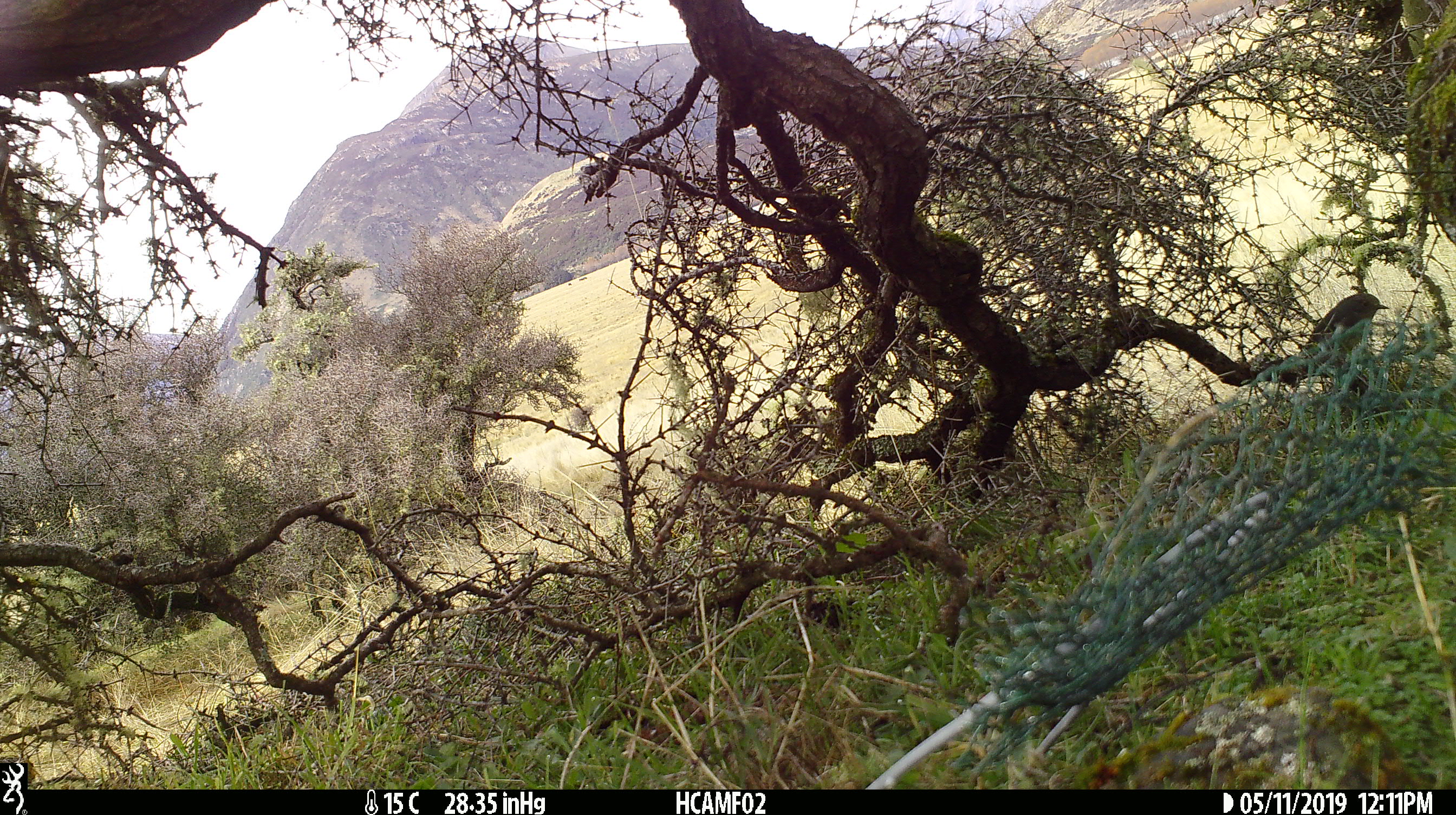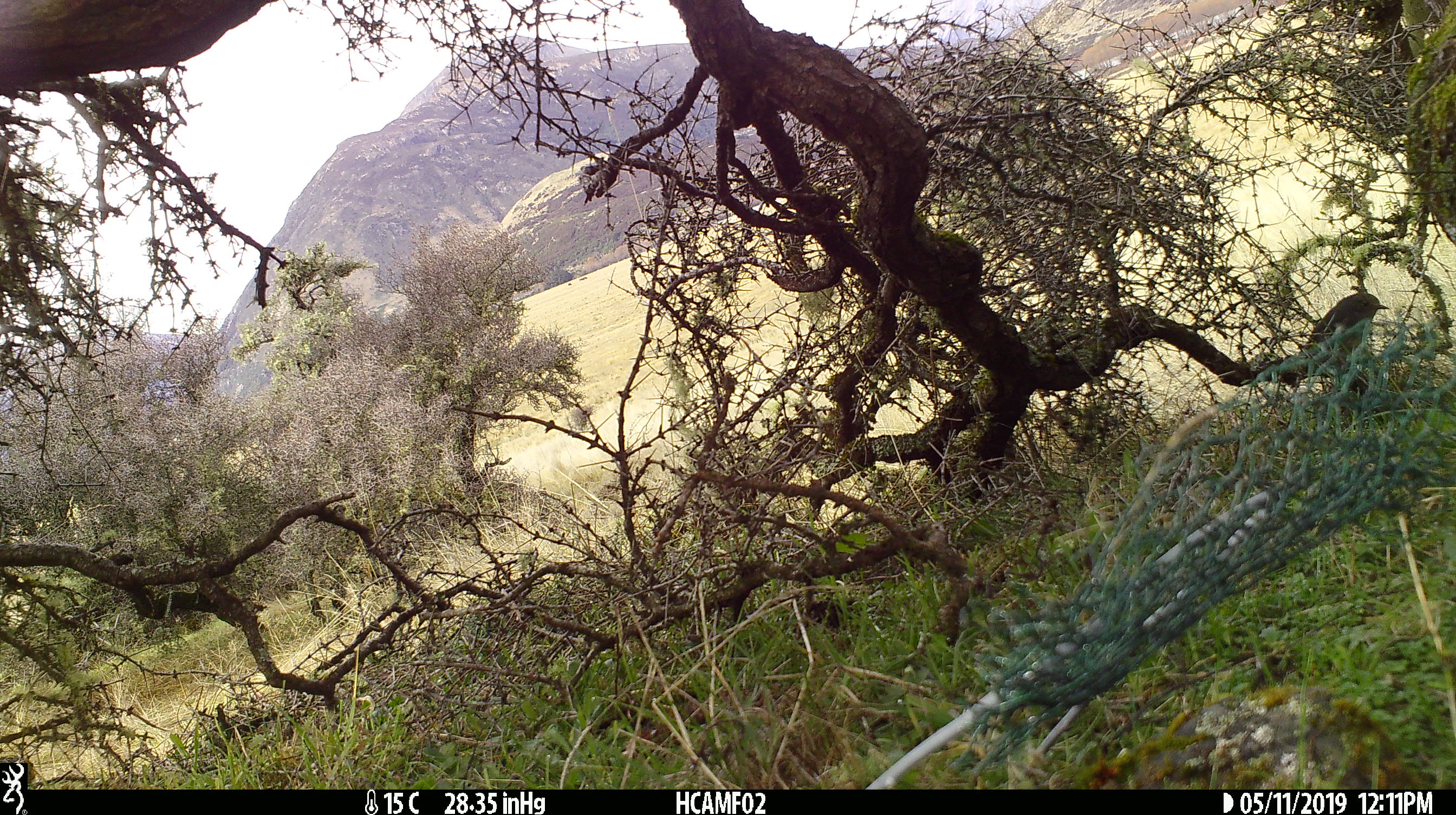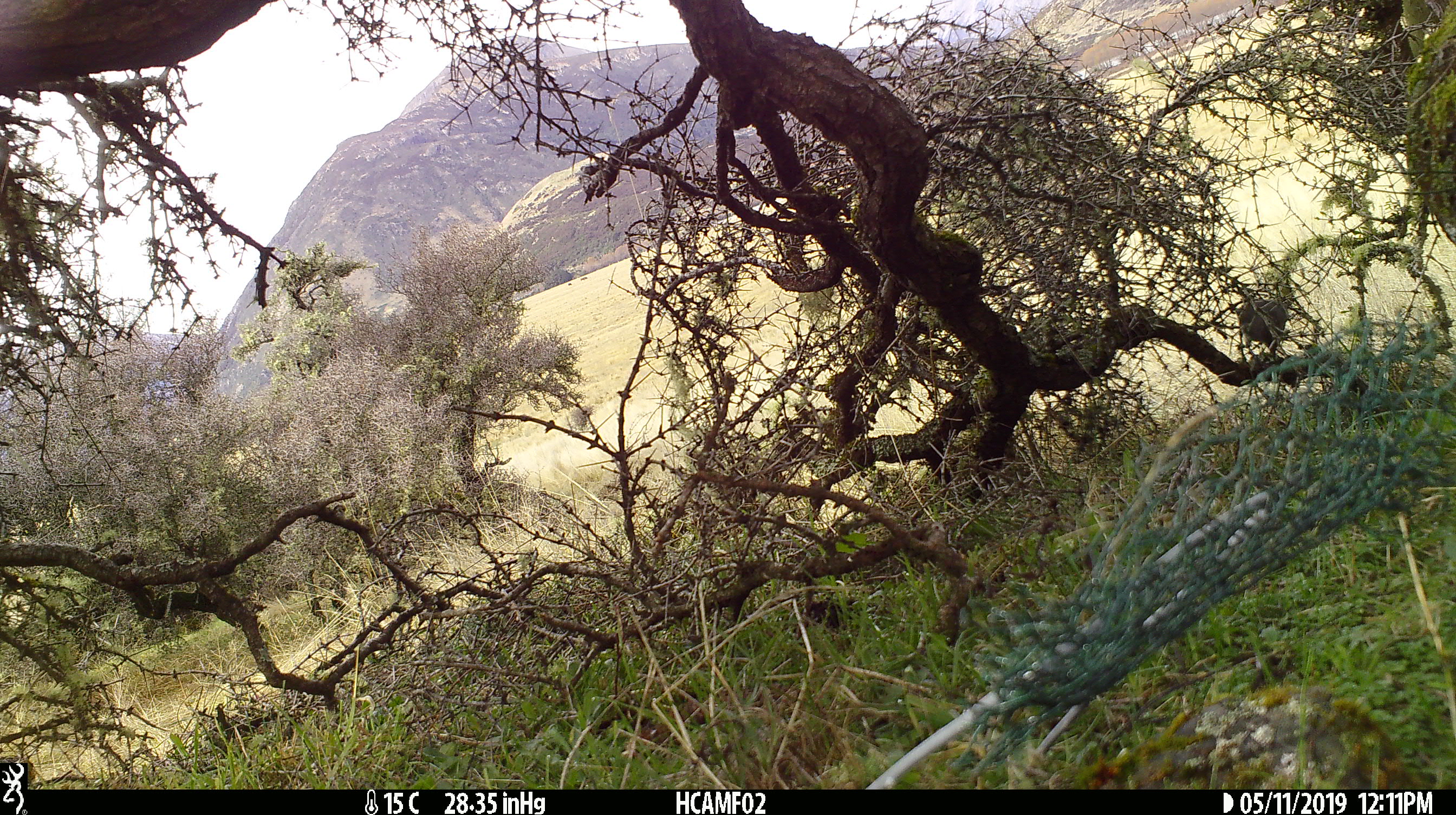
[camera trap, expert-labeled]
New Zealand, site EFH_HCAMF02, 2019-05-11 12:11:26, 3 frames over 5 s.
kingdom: Animalia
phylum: Chordata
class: Aves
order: Passeriformes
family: Petroicidae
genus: Petroica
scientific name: Petroica australis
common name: new zealand robin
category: robin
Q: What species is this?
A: Robin (new zealand robin) (Petroica australis).